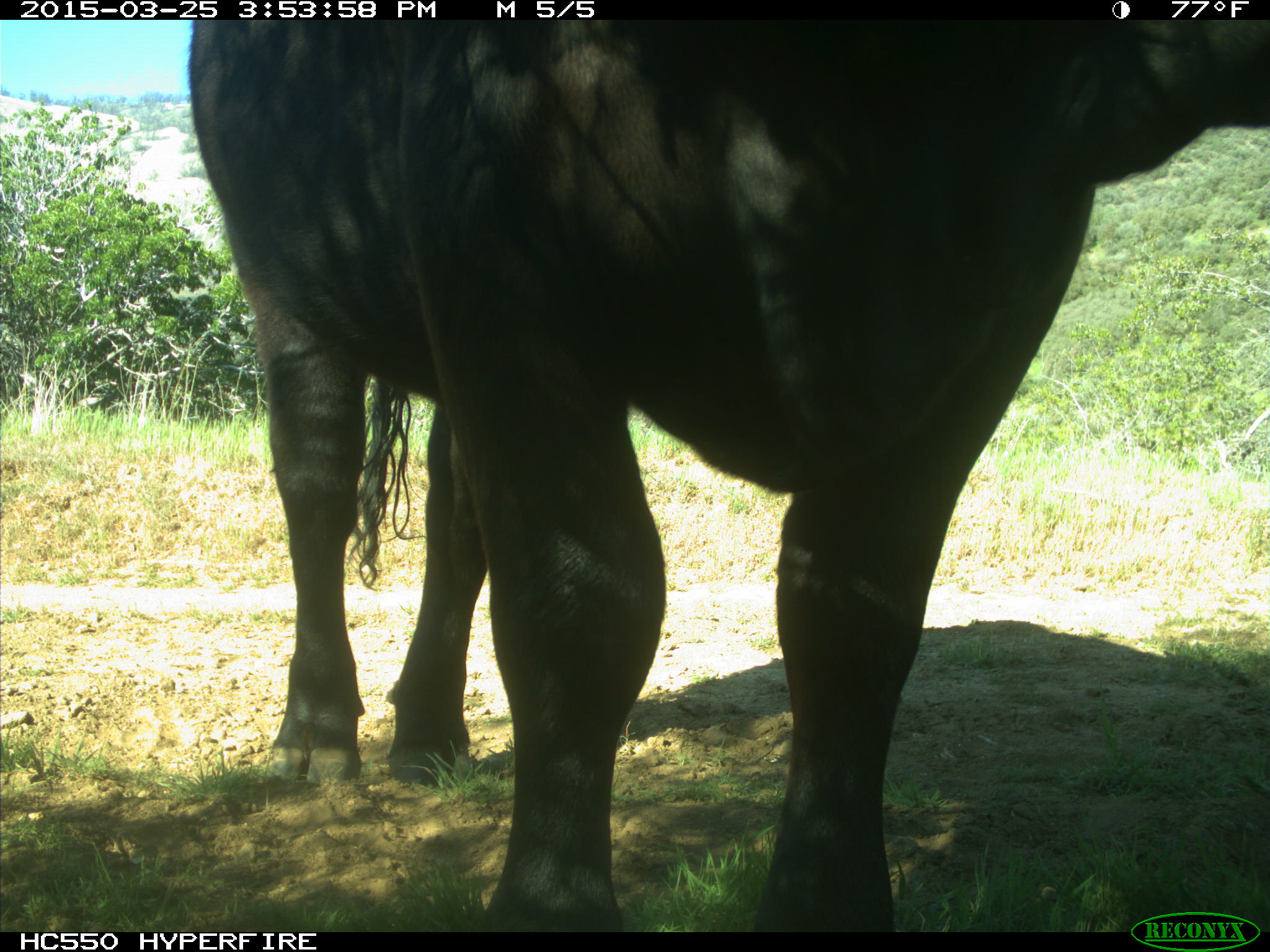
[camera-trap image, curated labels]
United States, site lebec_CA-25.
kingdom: Animalia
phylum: Chordata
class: Mammalia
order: Artiodactyla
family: Bovidae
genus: Bos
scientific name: Bos taurus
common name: domestic cow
Bos taurus (domestic cow).